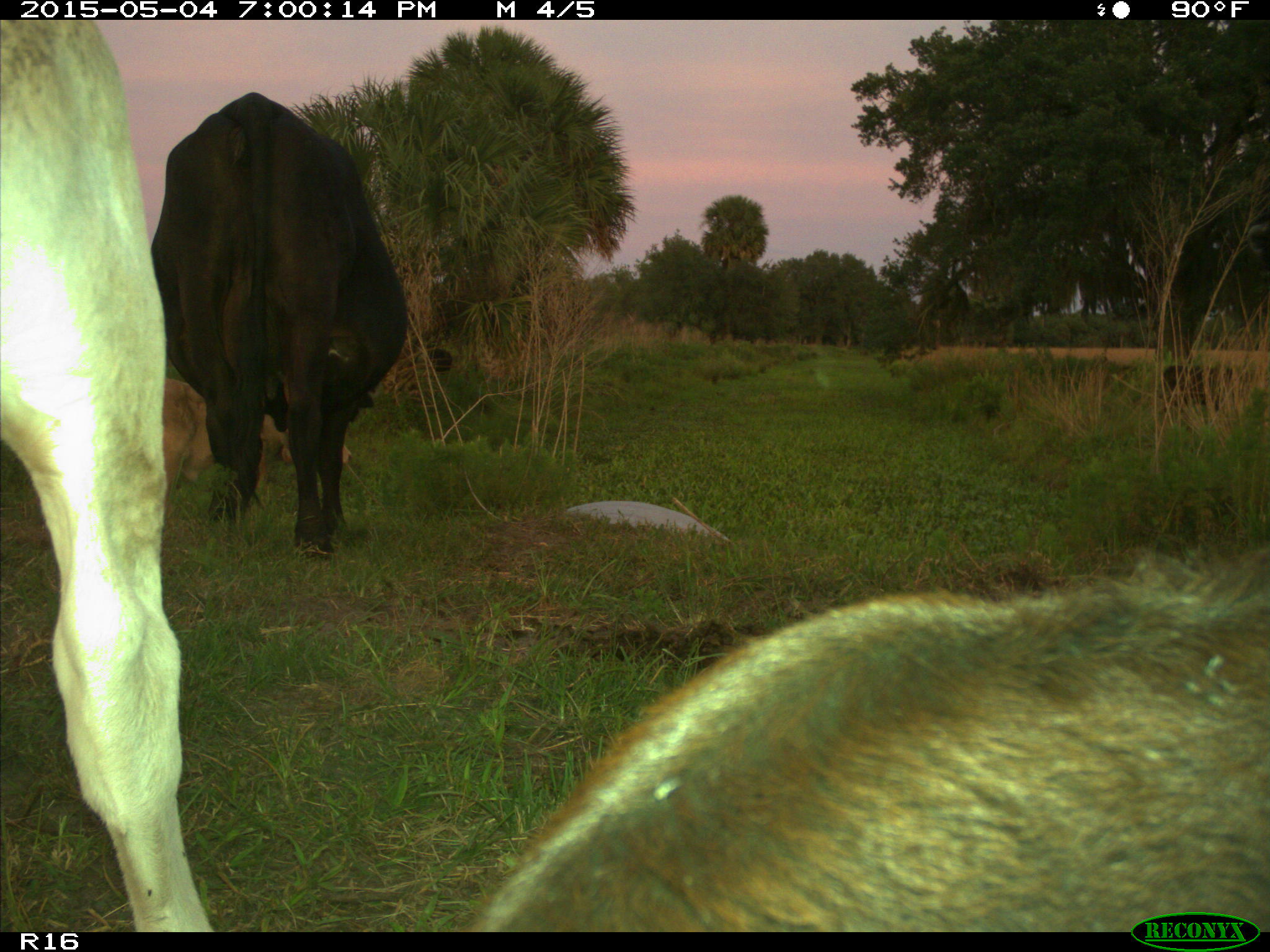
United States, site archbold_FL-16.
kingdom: Animalia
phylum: Chordata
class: Mammalia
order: Artiodactyla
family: Bovidae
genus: Bos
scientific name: Bos taurus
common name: domestic cow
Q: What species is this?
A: Bos taurus (domestic cow).